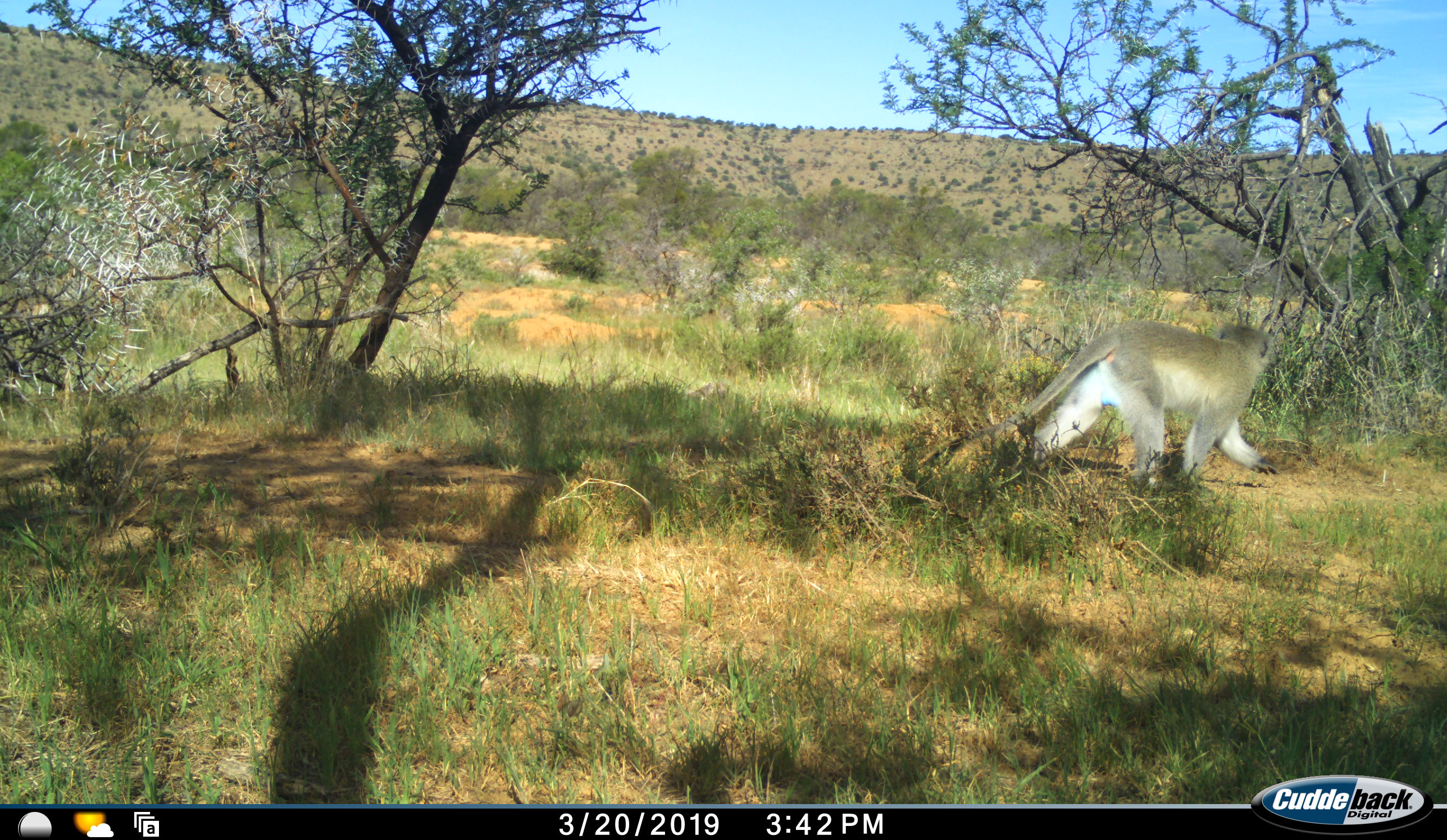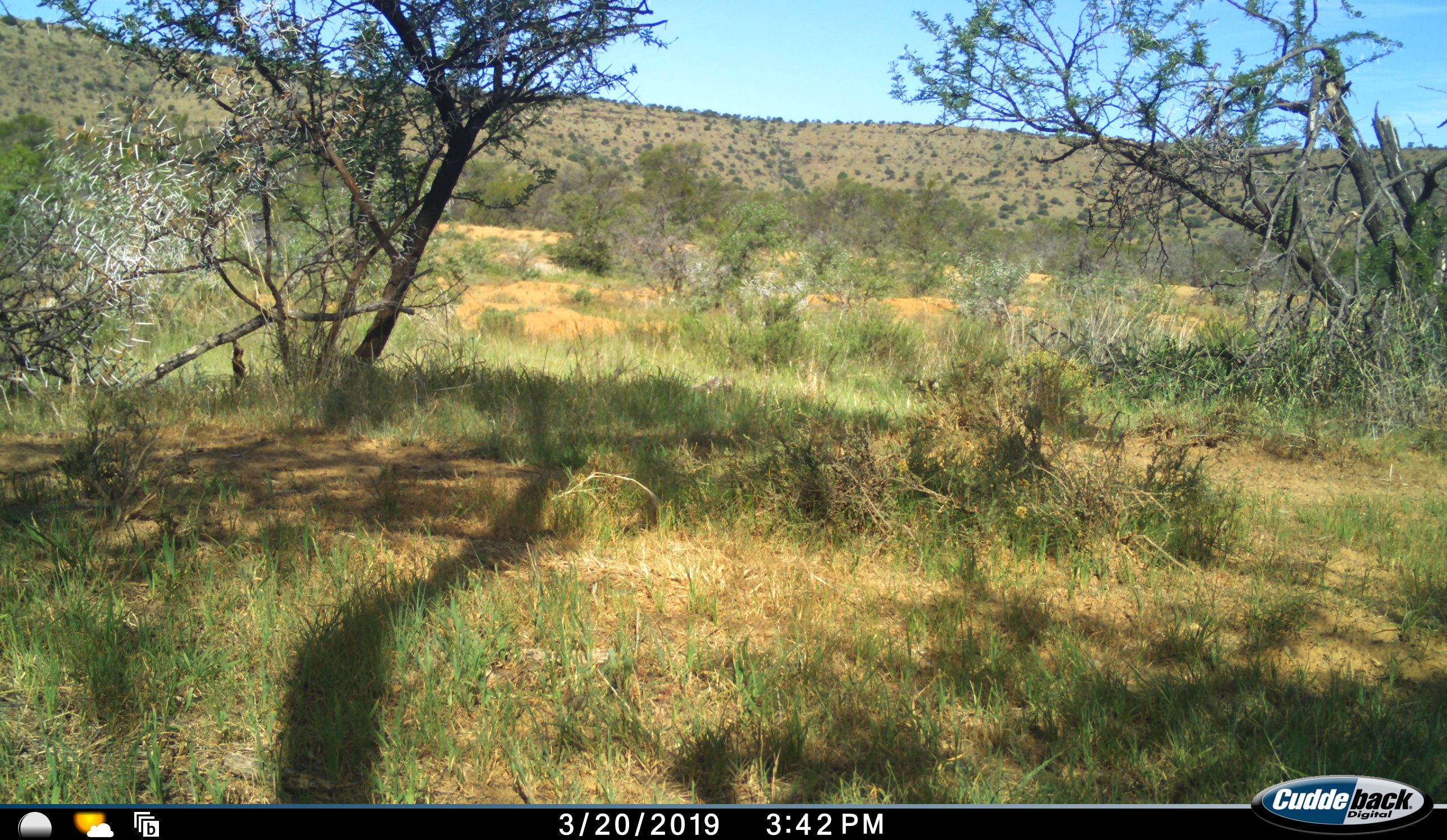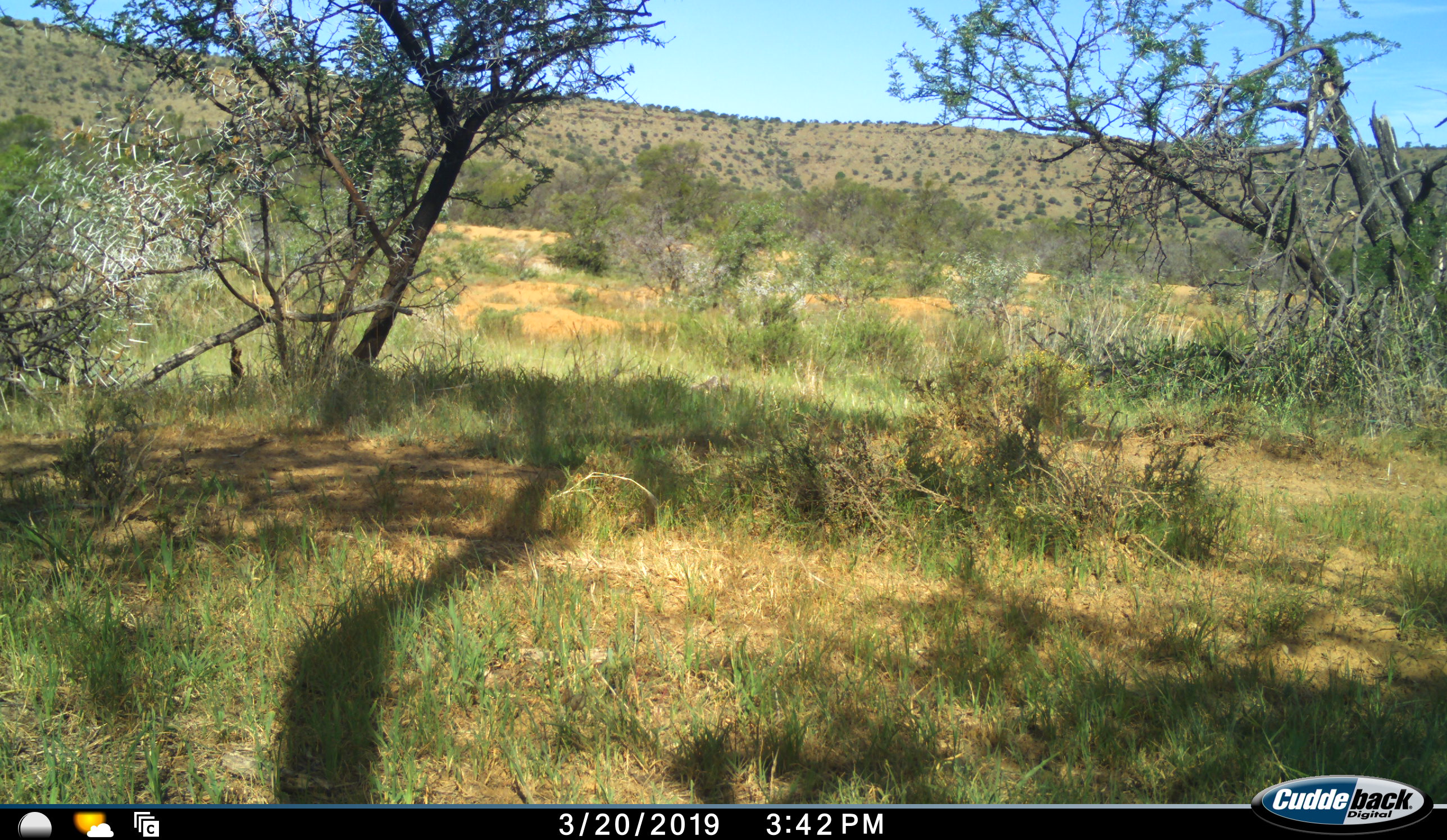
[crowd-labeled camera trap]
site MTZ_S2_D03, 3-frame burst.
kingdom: Animalia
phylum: Chordata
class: Mammalia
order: Primates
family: Cercopithecidae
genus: Chlorocebus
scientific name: Chlorocebus pygerythrus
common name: vervet monkey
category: monkeyvervet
Monkeyvervet (vervet monkey) (Chlorocebus pygerythrus), count 1. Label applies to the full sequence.